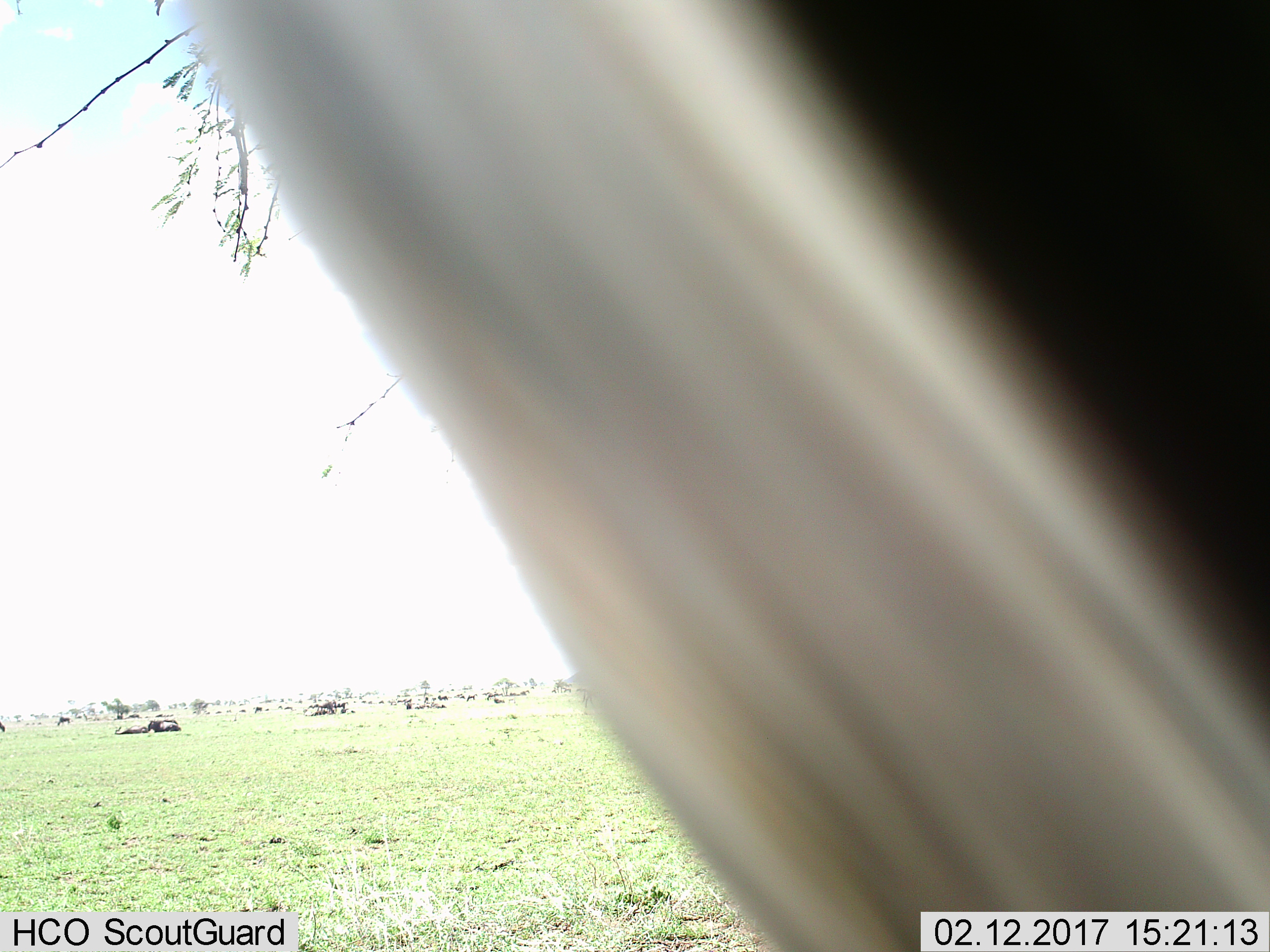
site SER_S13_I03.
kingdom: Animalia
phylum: Chordata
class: Mammalia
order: Artiodactyla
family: Bovidae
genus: Connochaetes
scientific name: Connochaetes taurinus taurinus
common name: blue wildebeest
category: wildebeestblue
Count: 11-50.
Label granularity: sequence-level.